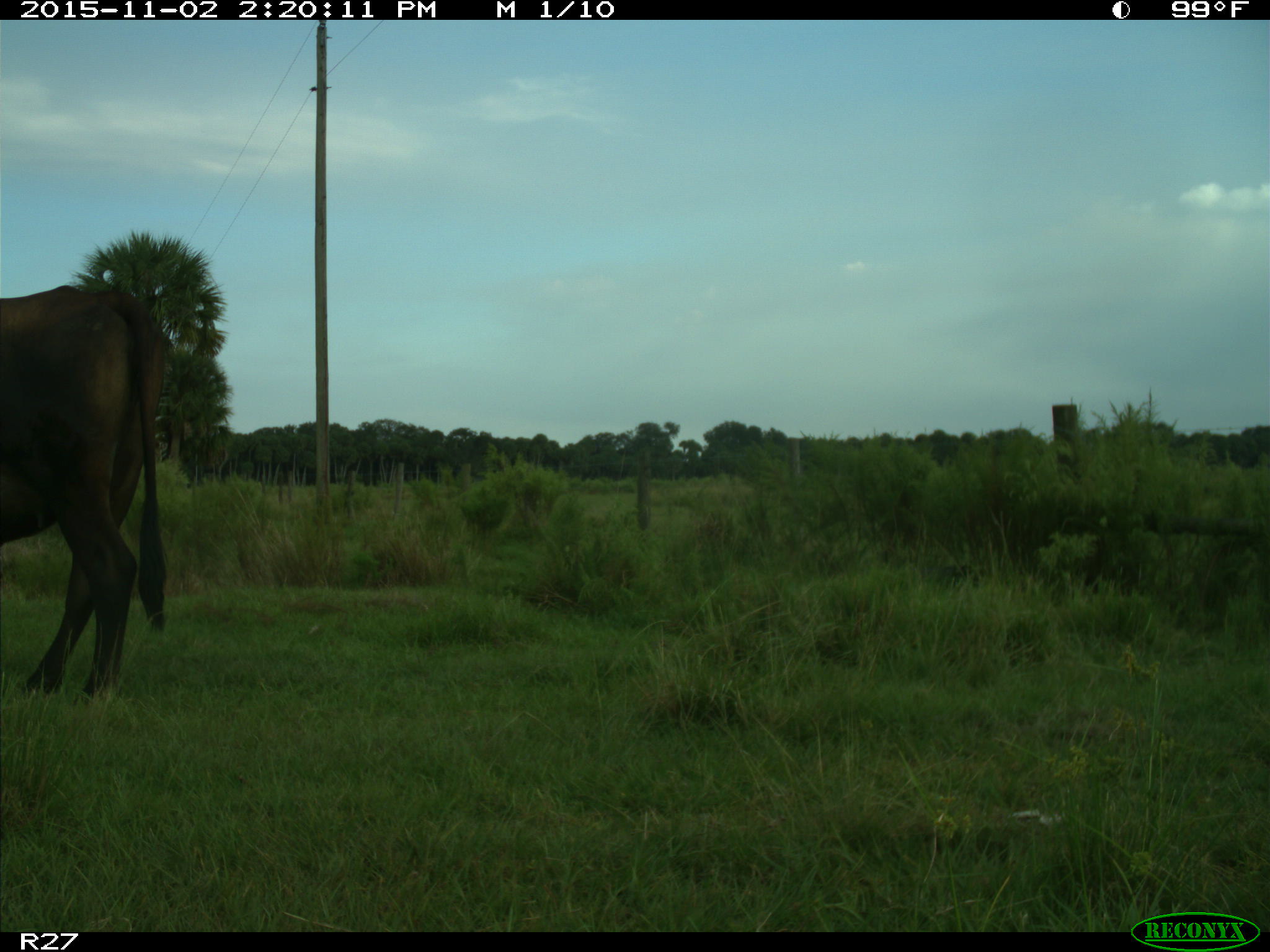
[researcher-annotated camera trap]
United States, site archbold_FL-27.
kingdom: Animalia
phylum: Chordata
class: Mammalia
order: Artiodactyla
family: Bovidae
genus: Bos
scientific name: Bos taurus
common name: domestic cow